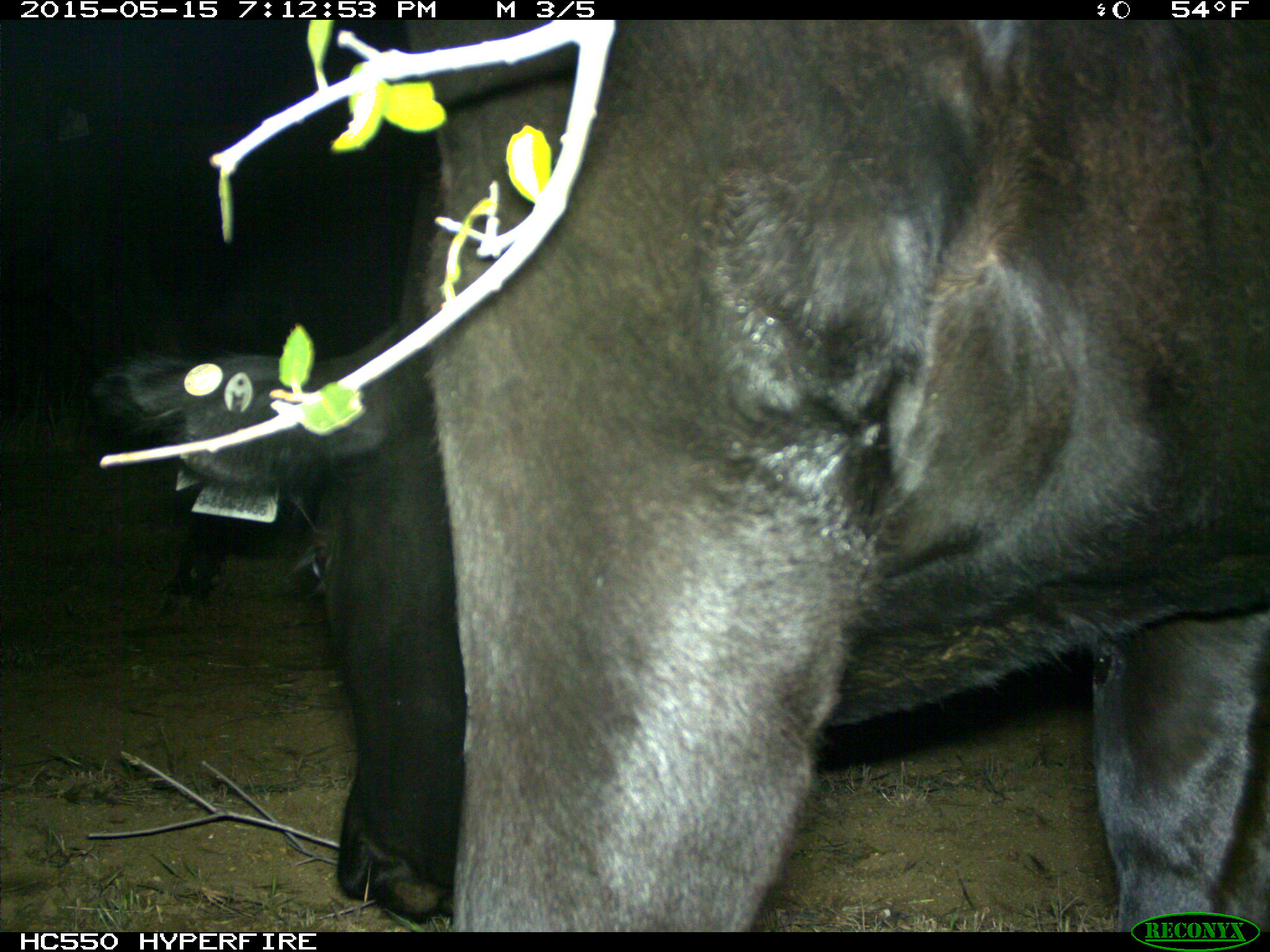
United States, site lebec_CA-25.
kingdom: Animalia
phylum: Chordata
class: Mammalia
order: Artiodactyla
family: Bovidae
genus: Bos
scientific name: Bos taurus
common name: domestic cow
Bos taurus (domestic cow).